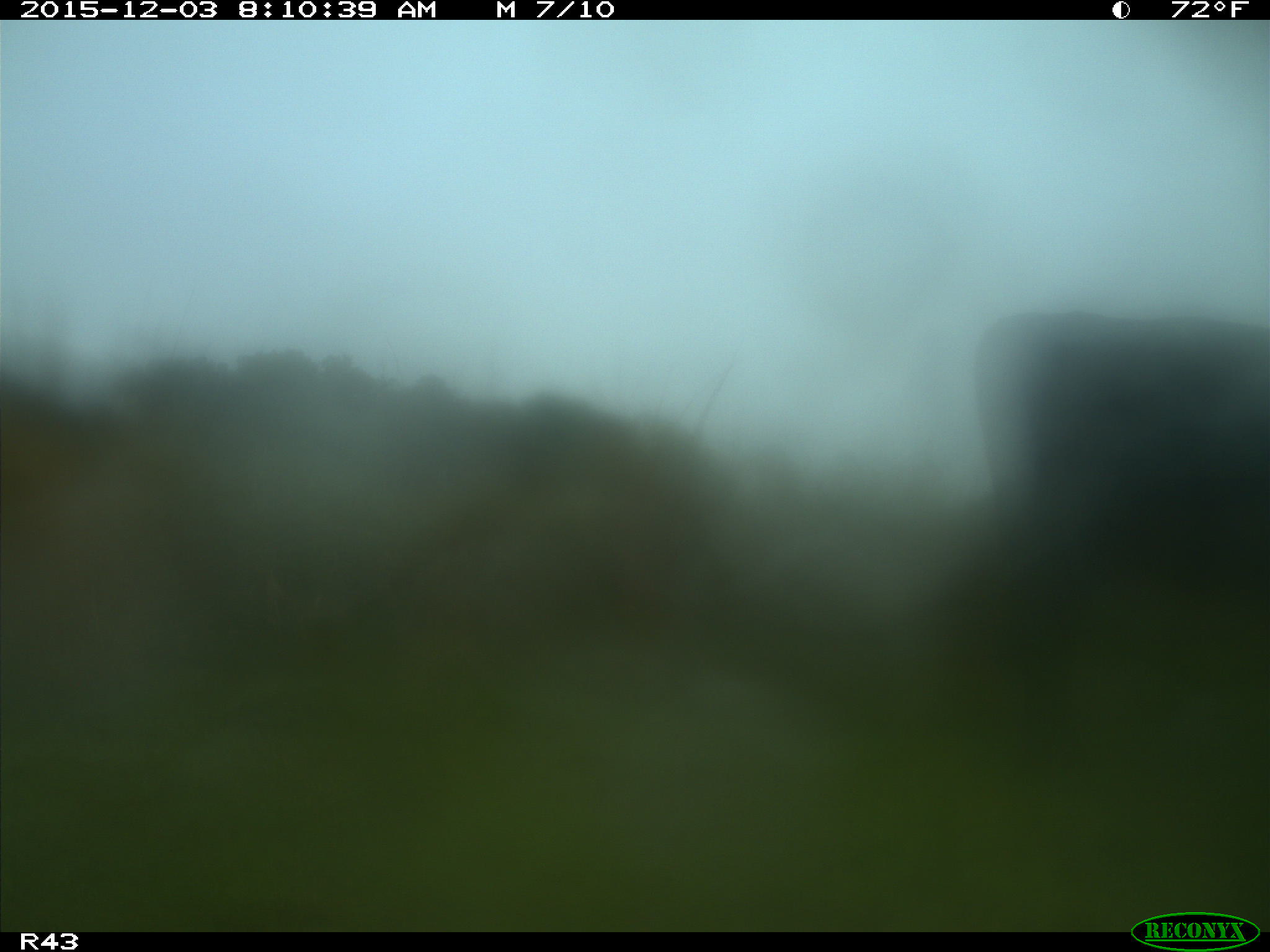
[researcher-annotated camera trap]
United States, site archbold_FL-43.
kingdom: Animalia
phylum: Chordata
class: Mammalia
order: Artiodactyla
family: Bovidae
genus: Bos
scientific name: Bos taurus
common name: domestic cow